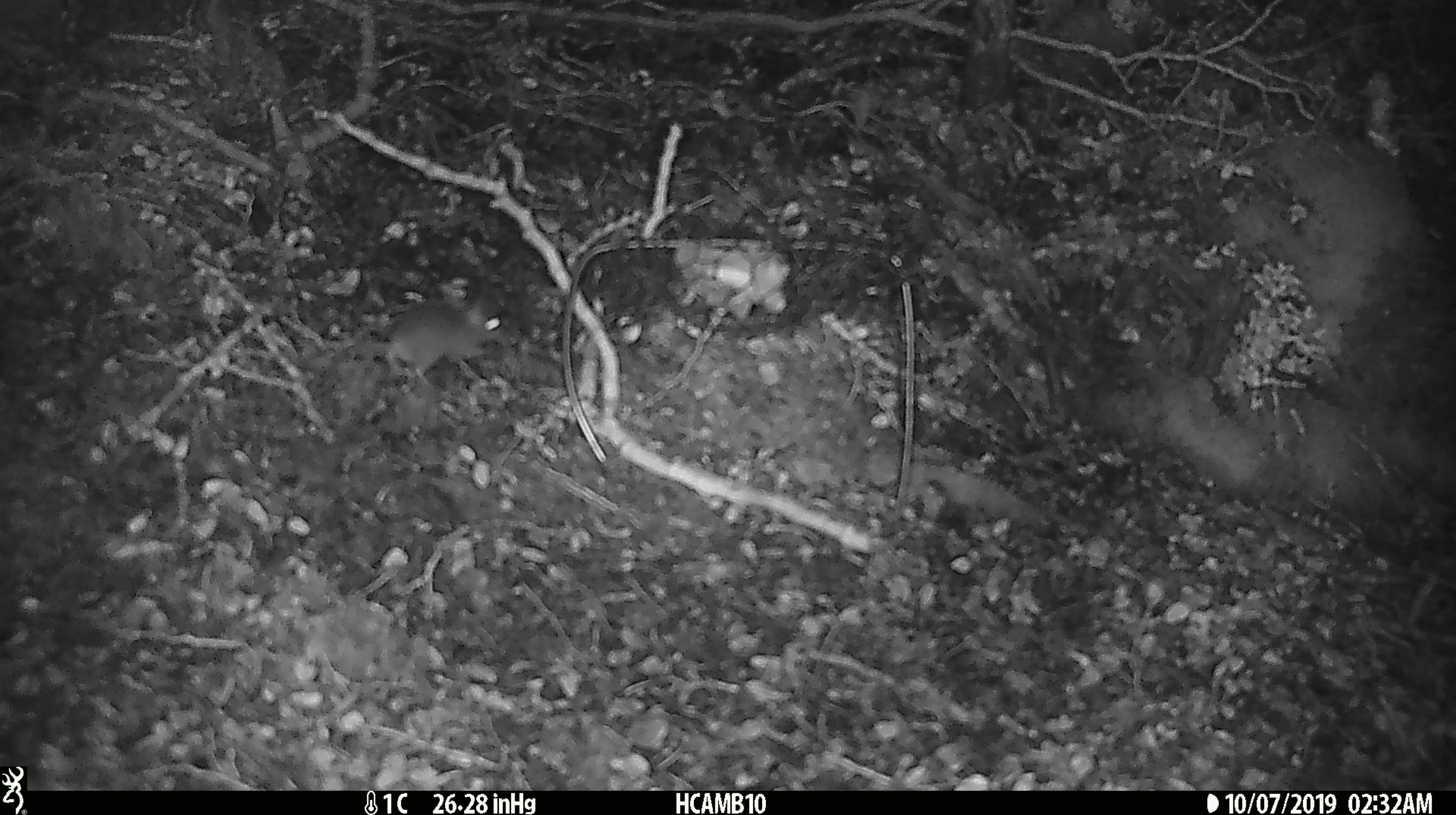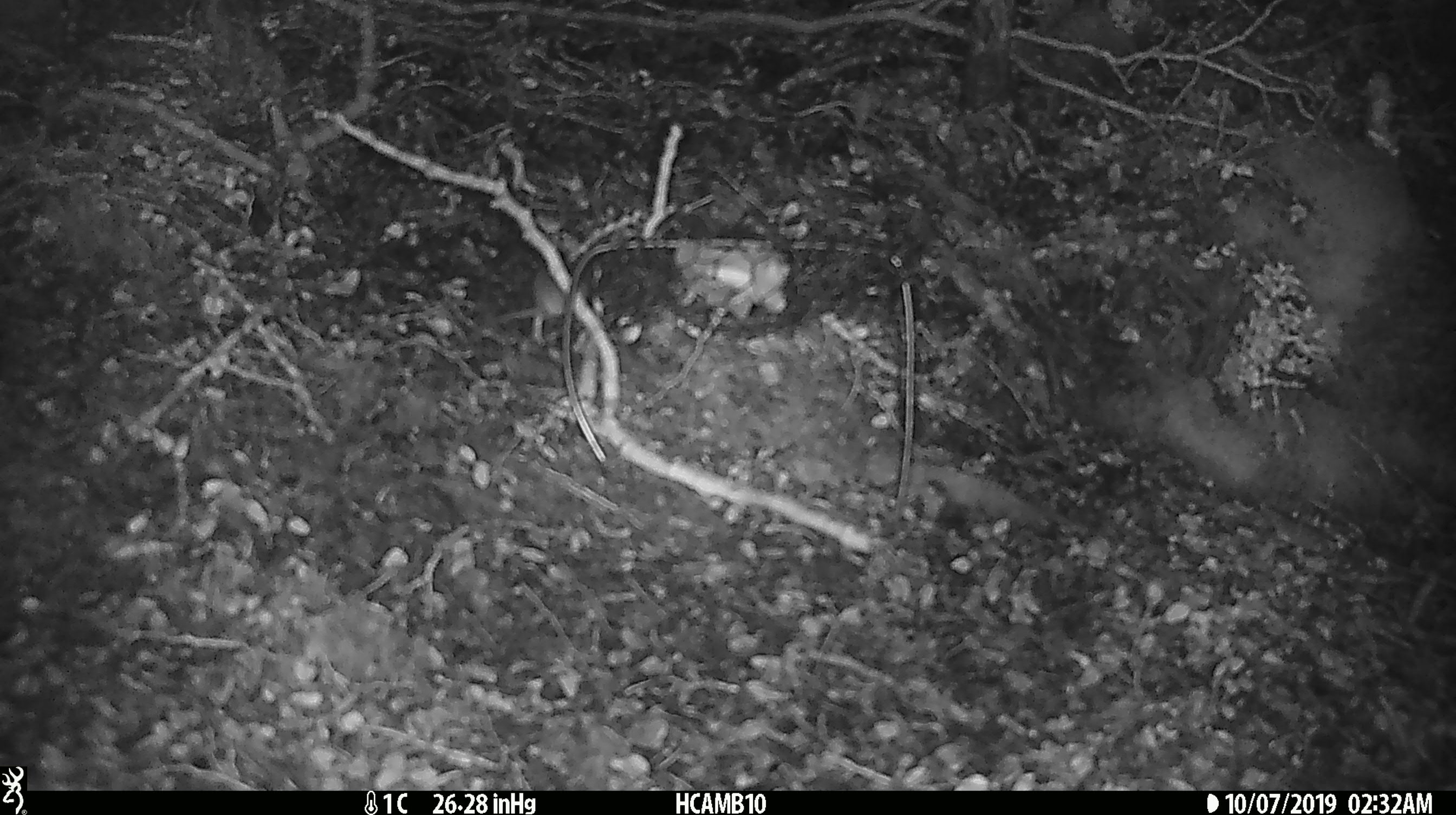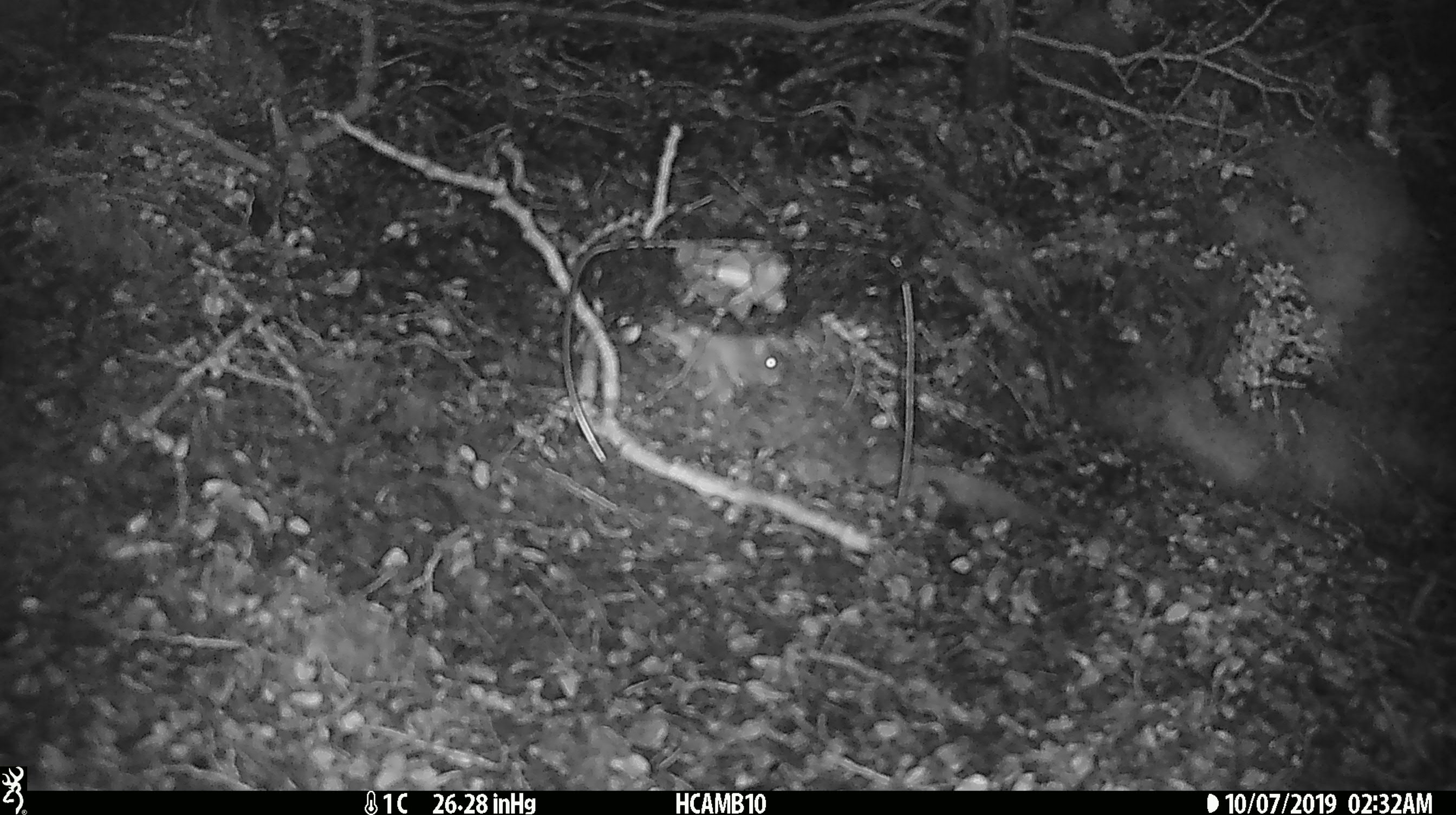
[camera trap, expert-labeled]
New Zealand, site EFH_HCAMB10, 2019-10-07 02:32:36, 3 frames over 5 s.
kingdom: Animalia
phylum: Chordata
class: Mammalia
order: Rodentia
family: Muridae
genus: Mus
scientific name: Mus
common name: mouse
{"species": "mouse (Mus)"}